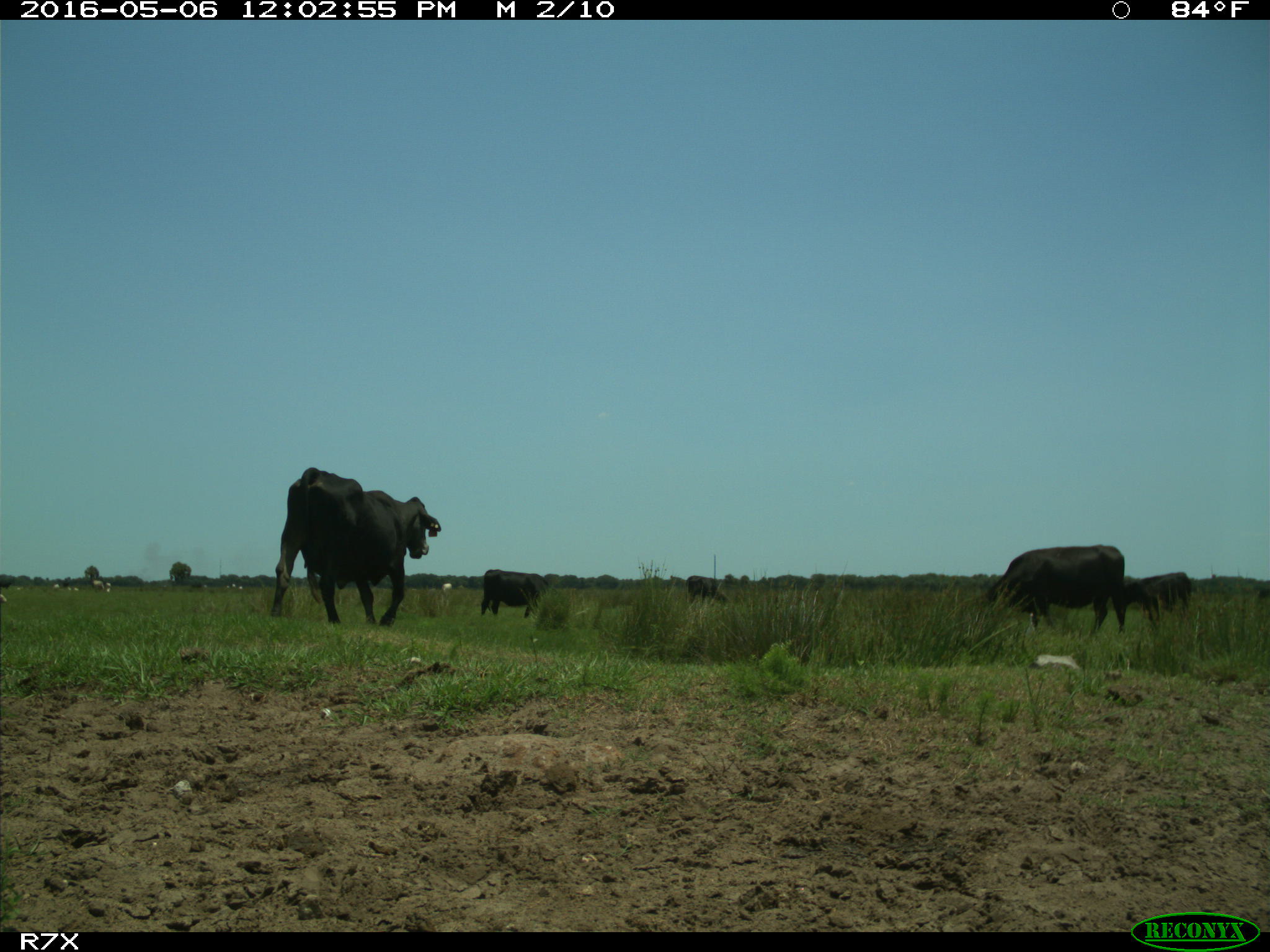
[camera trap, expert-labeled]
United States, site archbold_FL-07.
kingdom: Animalia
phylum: Chordata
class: Mammalia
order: Artiodactyla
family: Bovidae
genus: Bos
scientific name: Bos taurus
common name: domestic cow